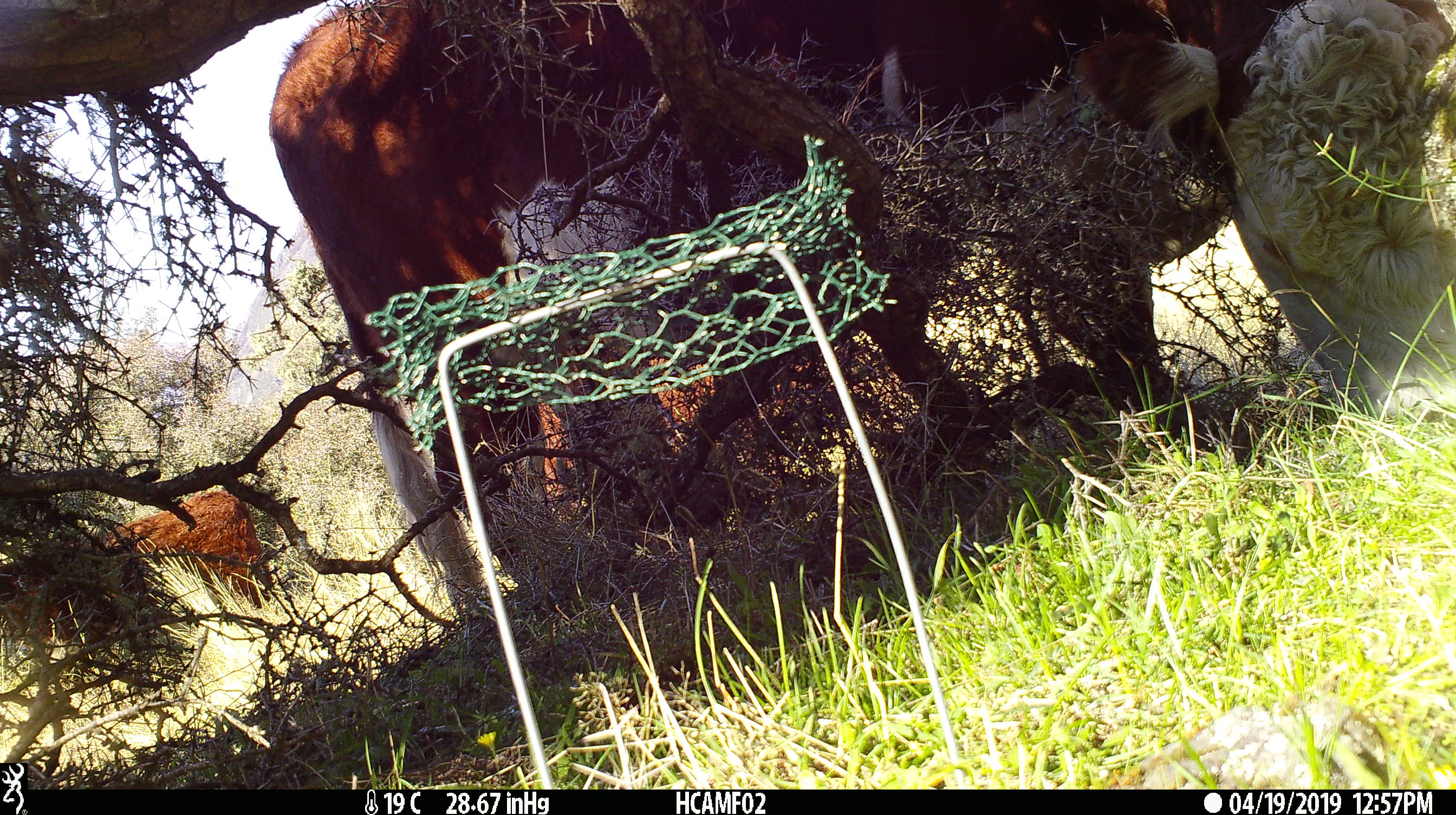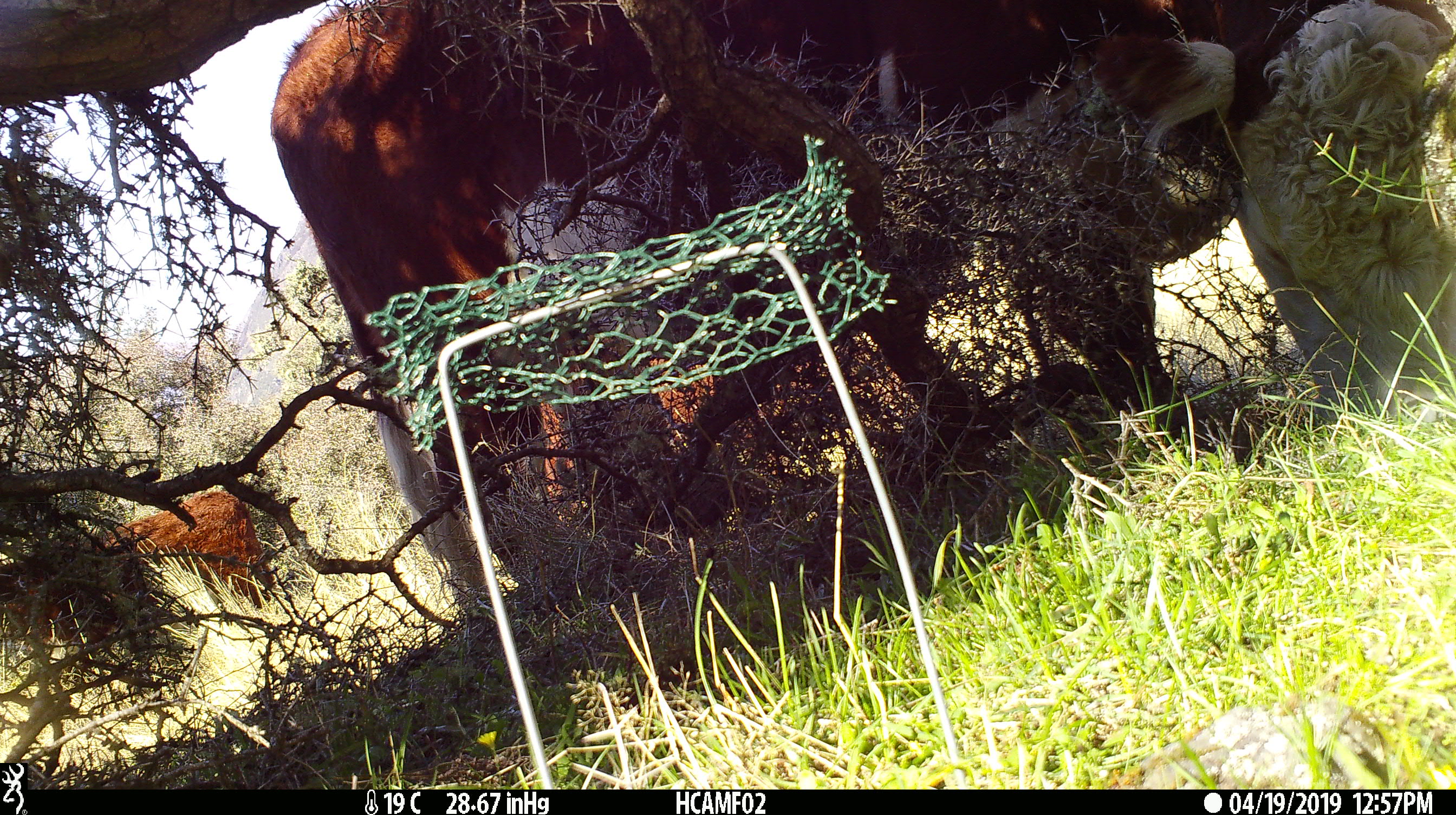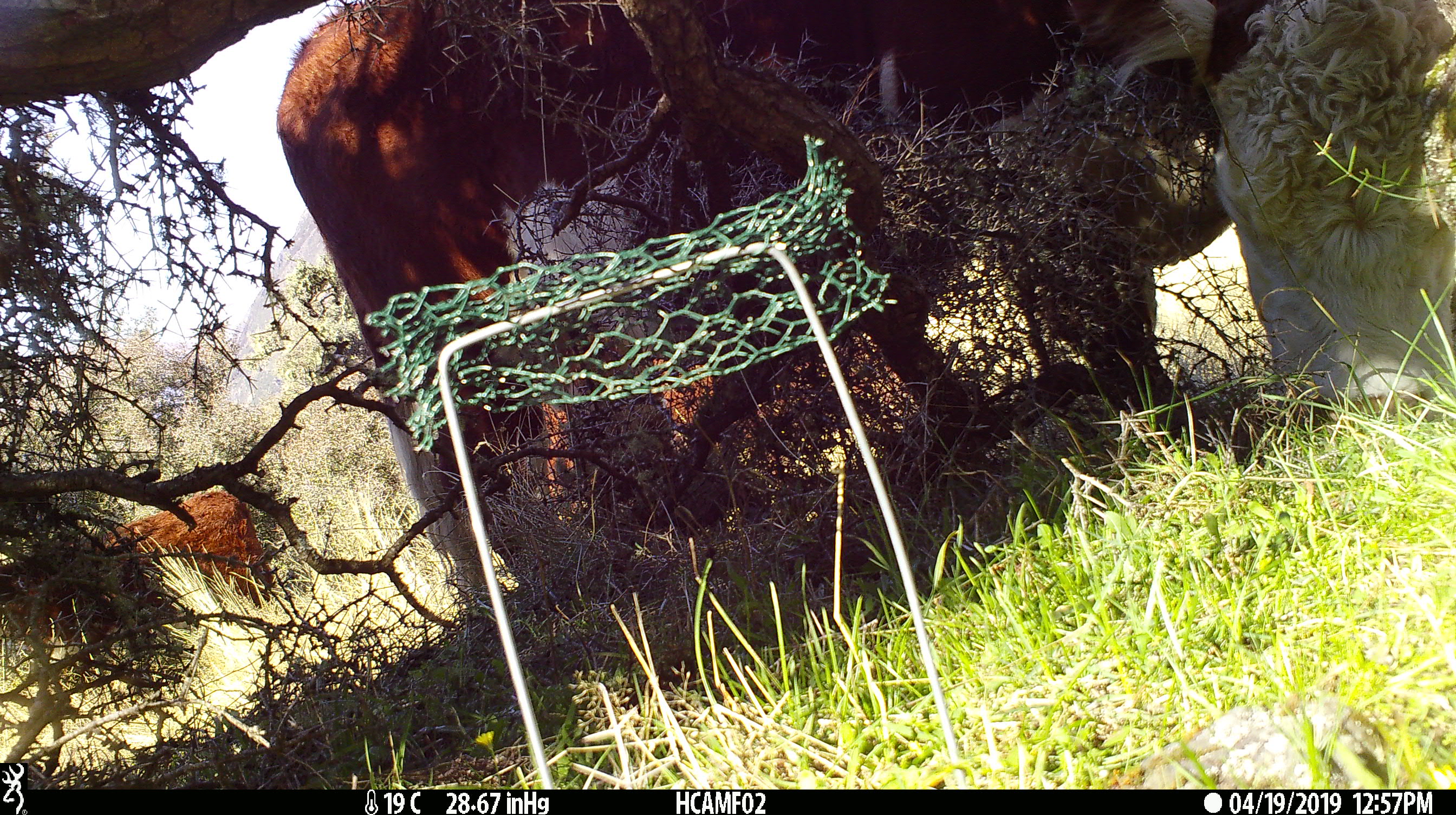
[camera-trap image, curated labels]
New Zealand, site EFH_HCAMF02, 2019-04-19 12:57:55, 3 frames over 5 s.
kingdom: Animalia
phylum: Chordata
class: Mammalia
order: Artiodactyla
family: Bovidae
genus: Bos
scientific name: Bos taurus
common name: domestic cow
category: cow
Cow (domestic cow) (Bos taurus).